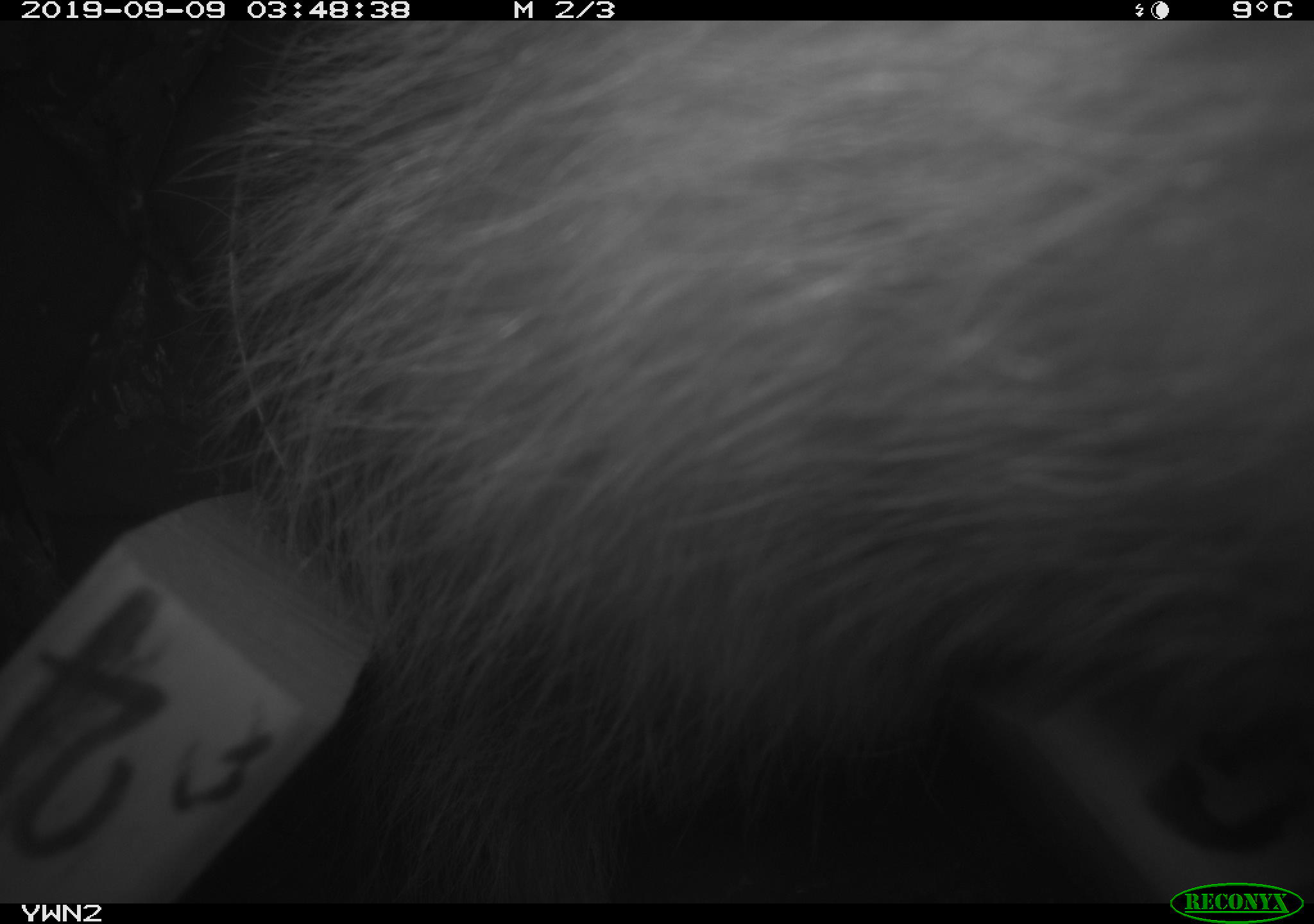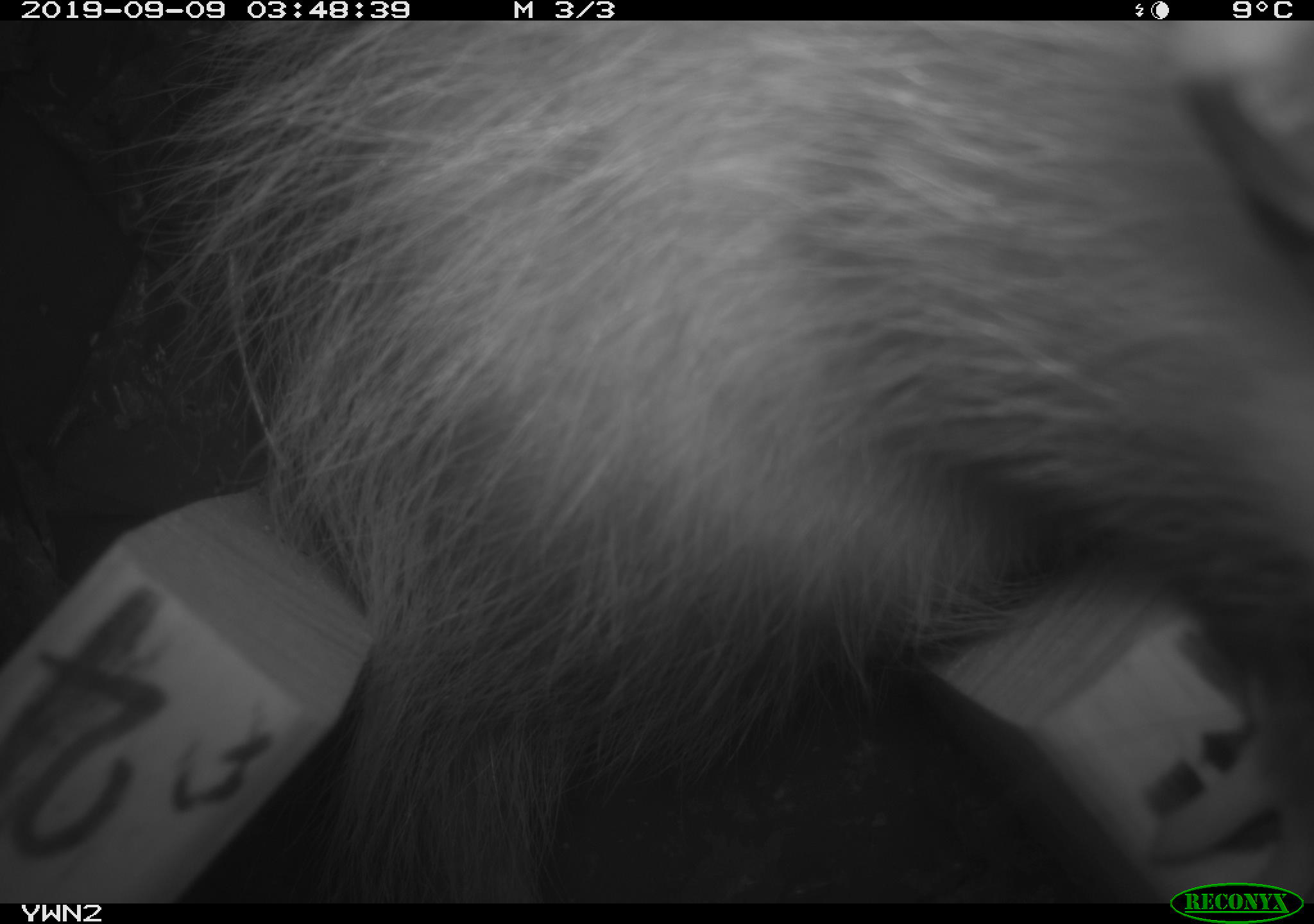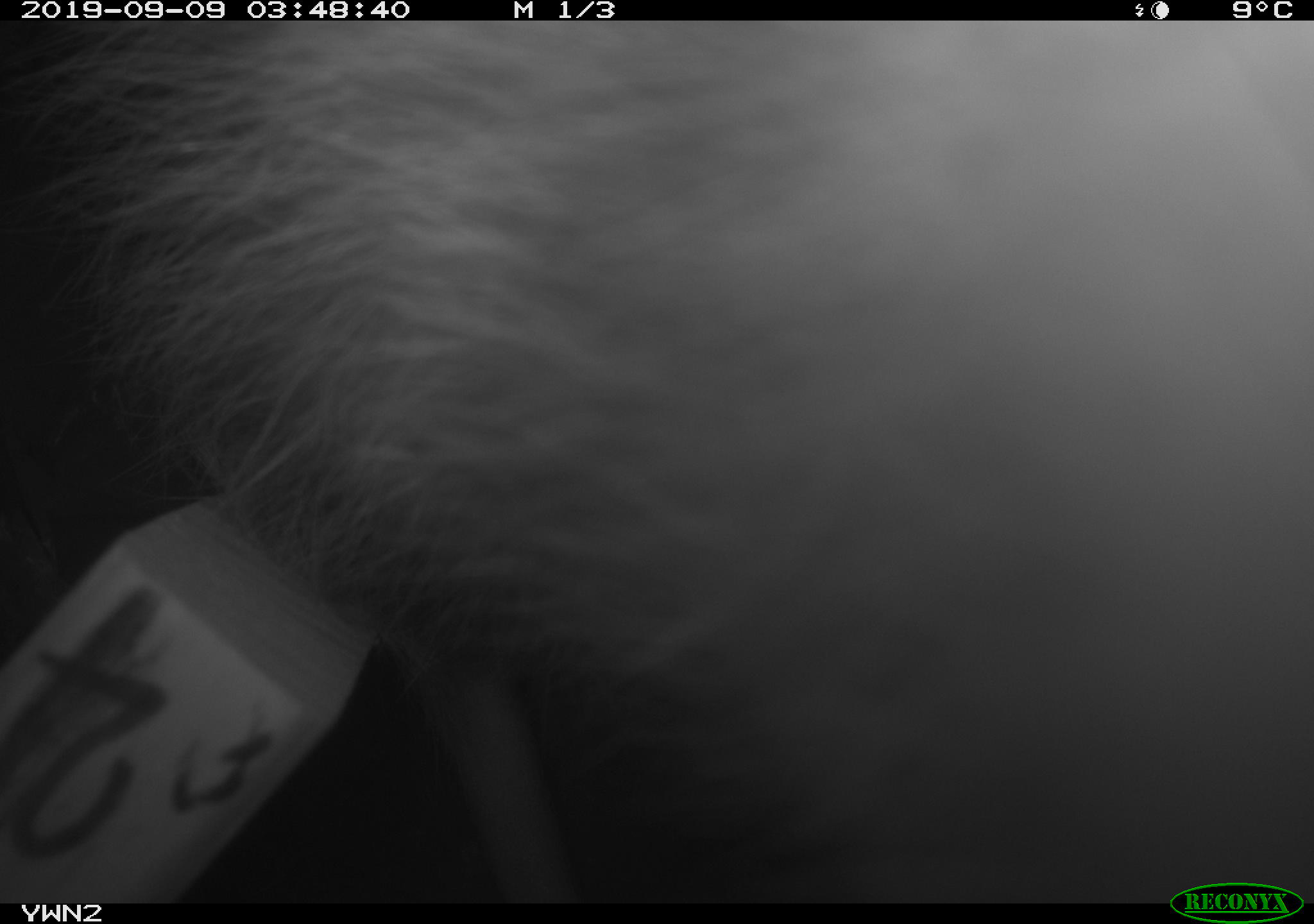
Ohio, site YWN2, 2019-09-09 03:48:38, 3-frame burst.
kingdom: Animalia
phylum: Chordata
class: Mammalia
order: Didelphimorphia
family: Didelphidae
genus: Didelphis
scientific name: Didelphis virginiana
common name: virginia opossum